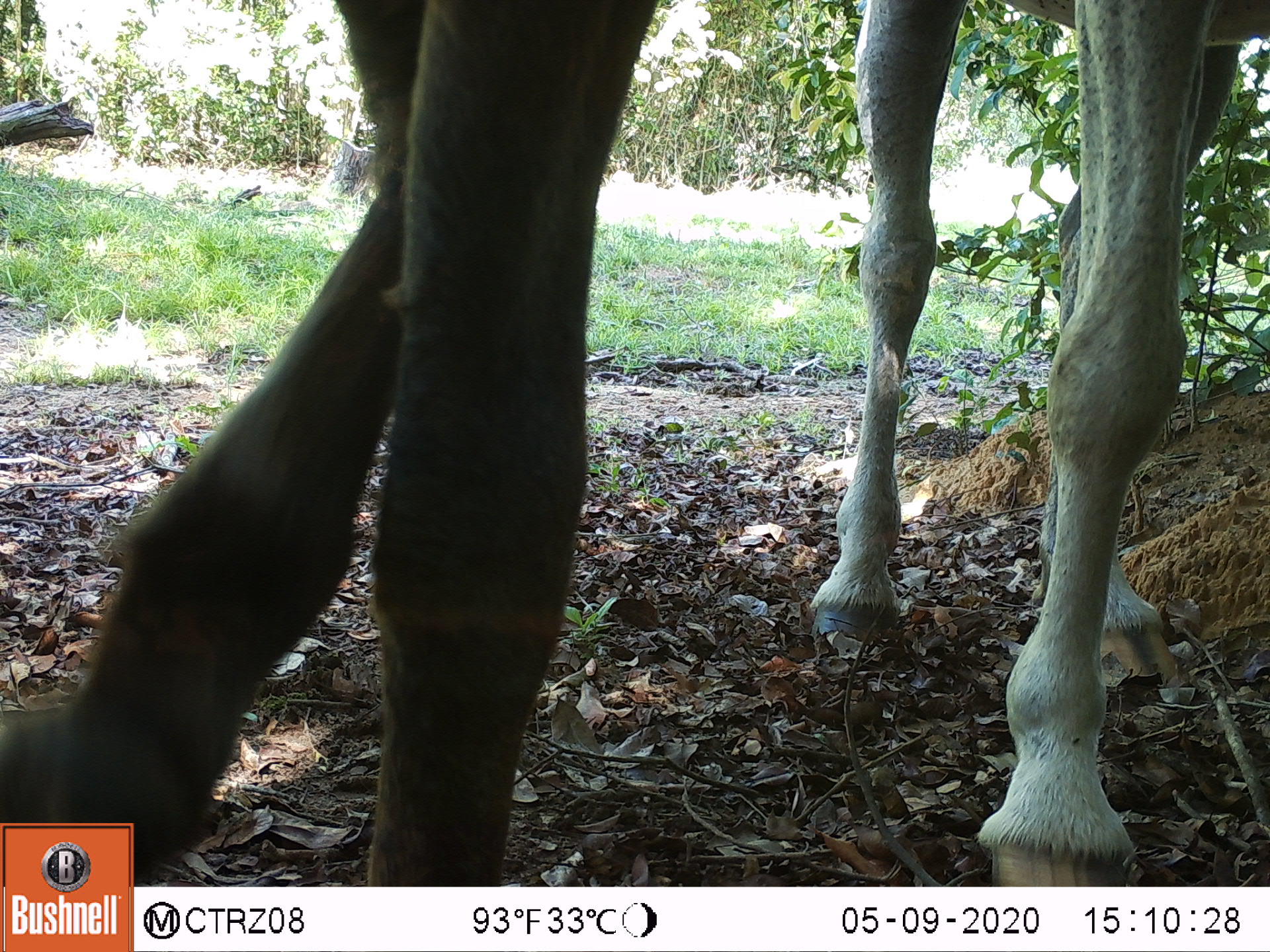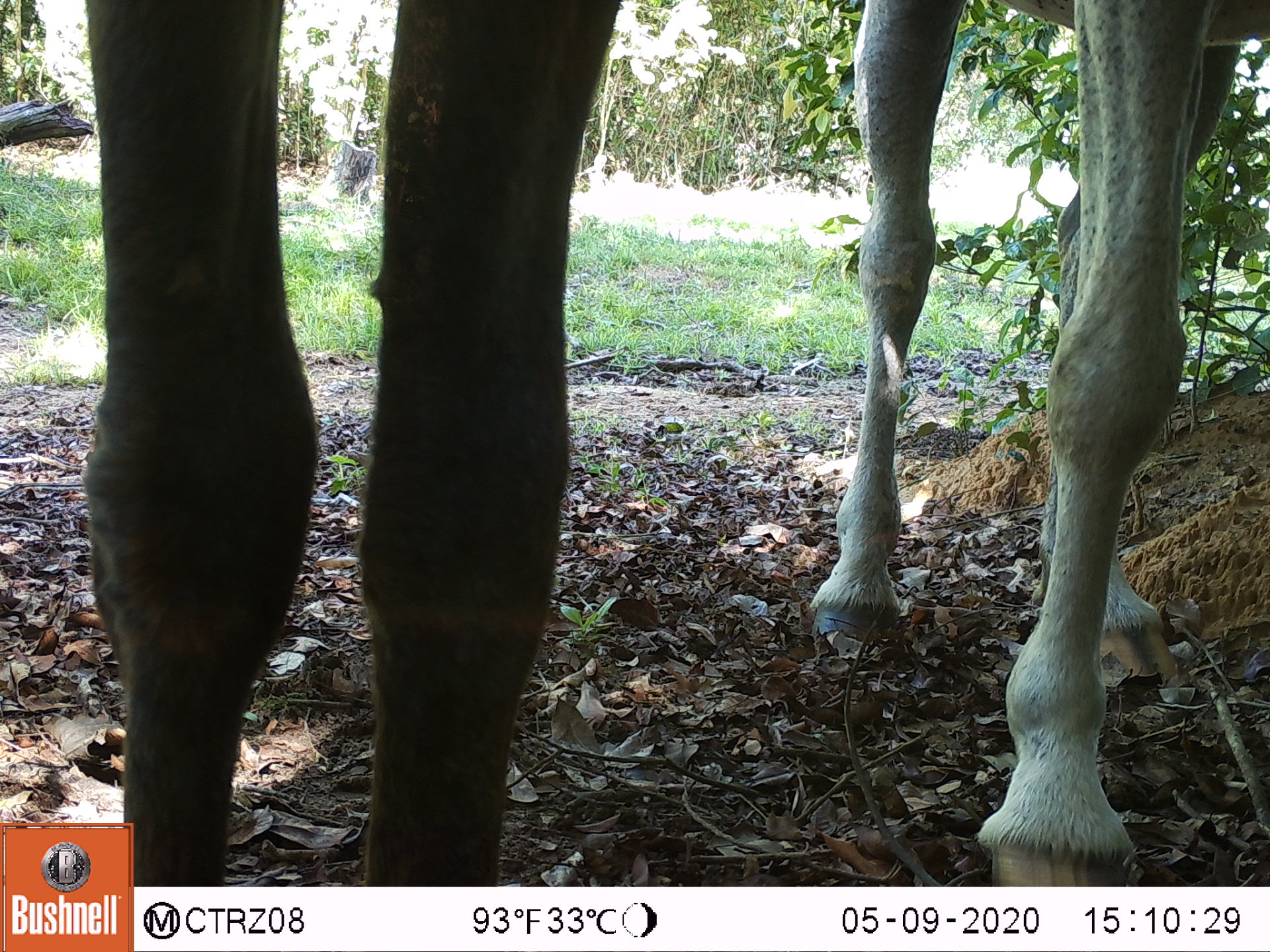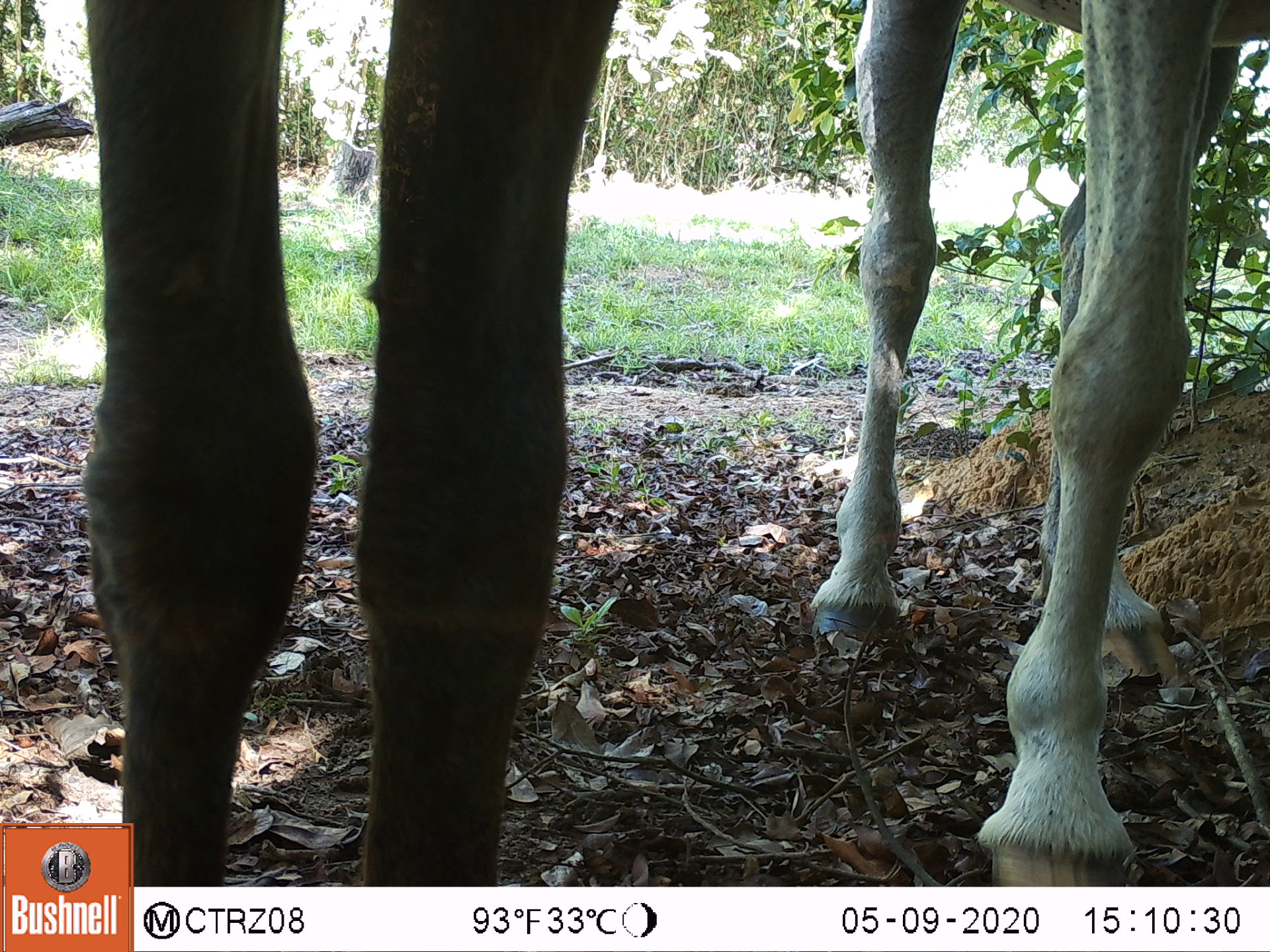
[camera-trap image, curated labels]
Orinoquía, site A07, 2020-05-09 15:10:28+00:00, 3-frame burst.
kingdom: Animalia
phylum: Chordata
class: Mammalia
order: Perissodactyla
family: Equidae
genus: Equus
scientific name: Equus caballus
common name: domestic horse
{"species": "domestic horse (Equus caballus)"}